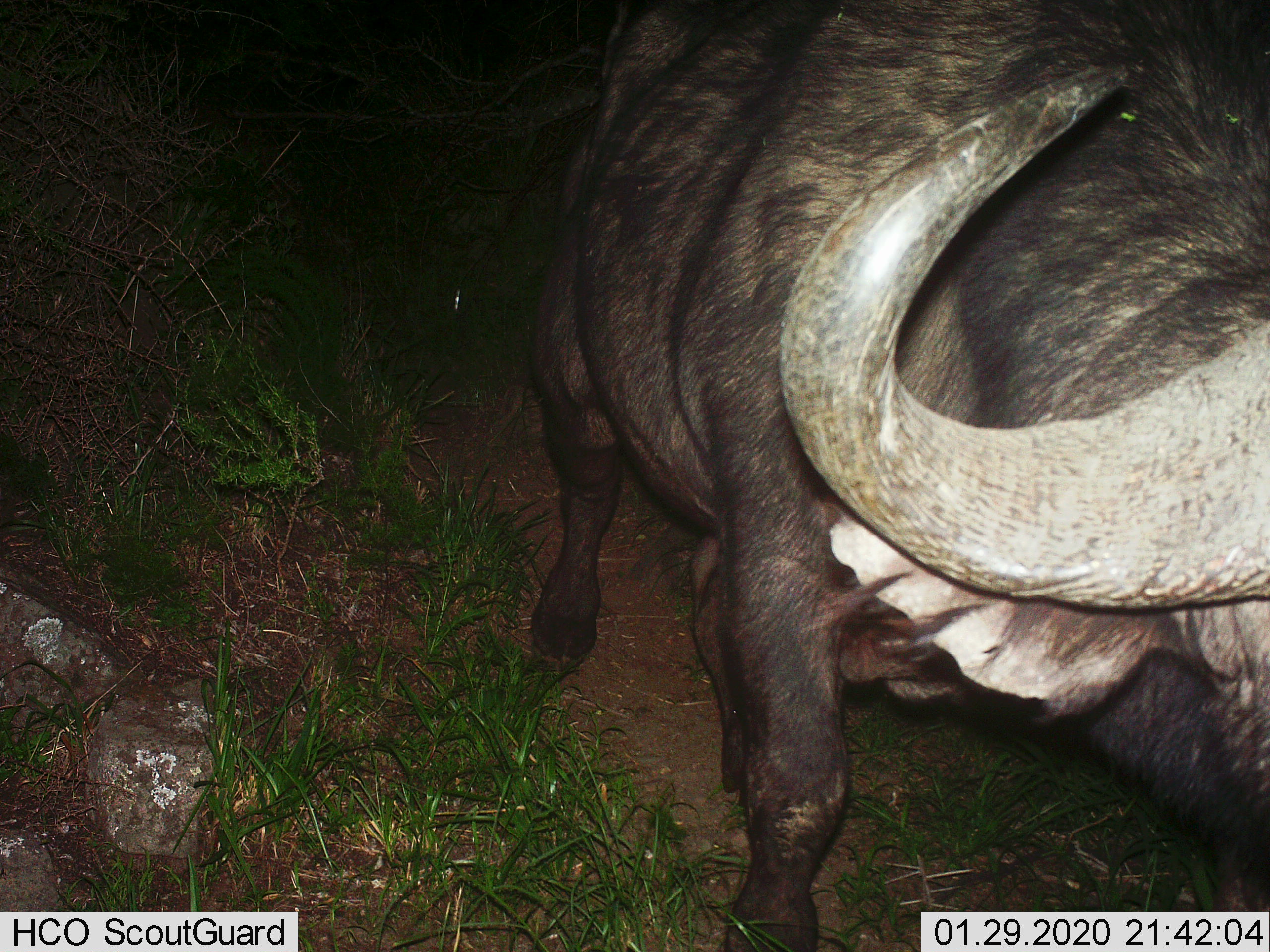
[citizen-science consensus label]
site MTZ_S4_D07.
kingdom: Animalia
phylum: Chordata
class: Mammalia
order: Artiodactyla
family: Bovidae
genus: Syncerus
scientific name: Syncerus caffer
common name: african buffalo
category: buffalo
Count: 1.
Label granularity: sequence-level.